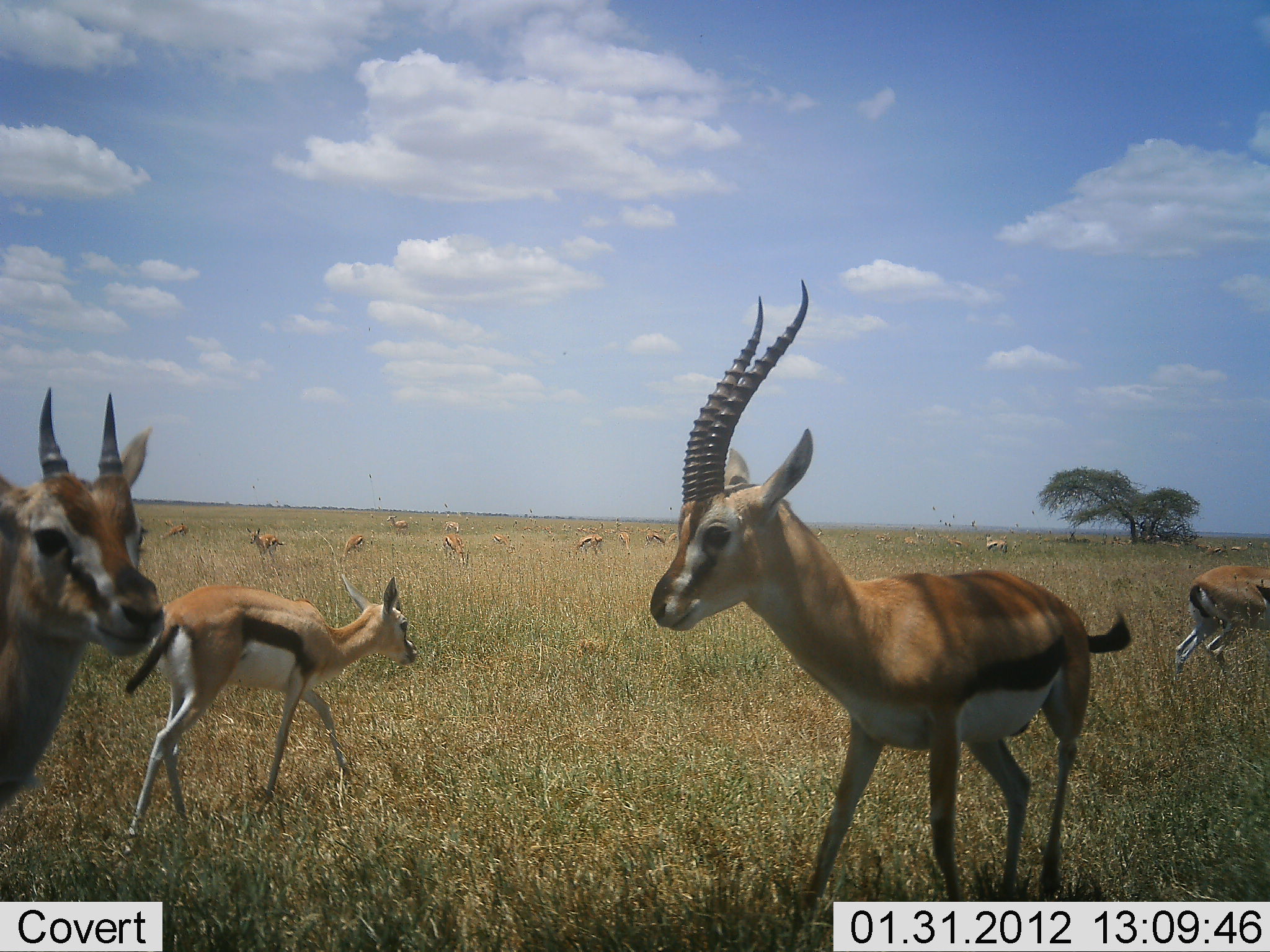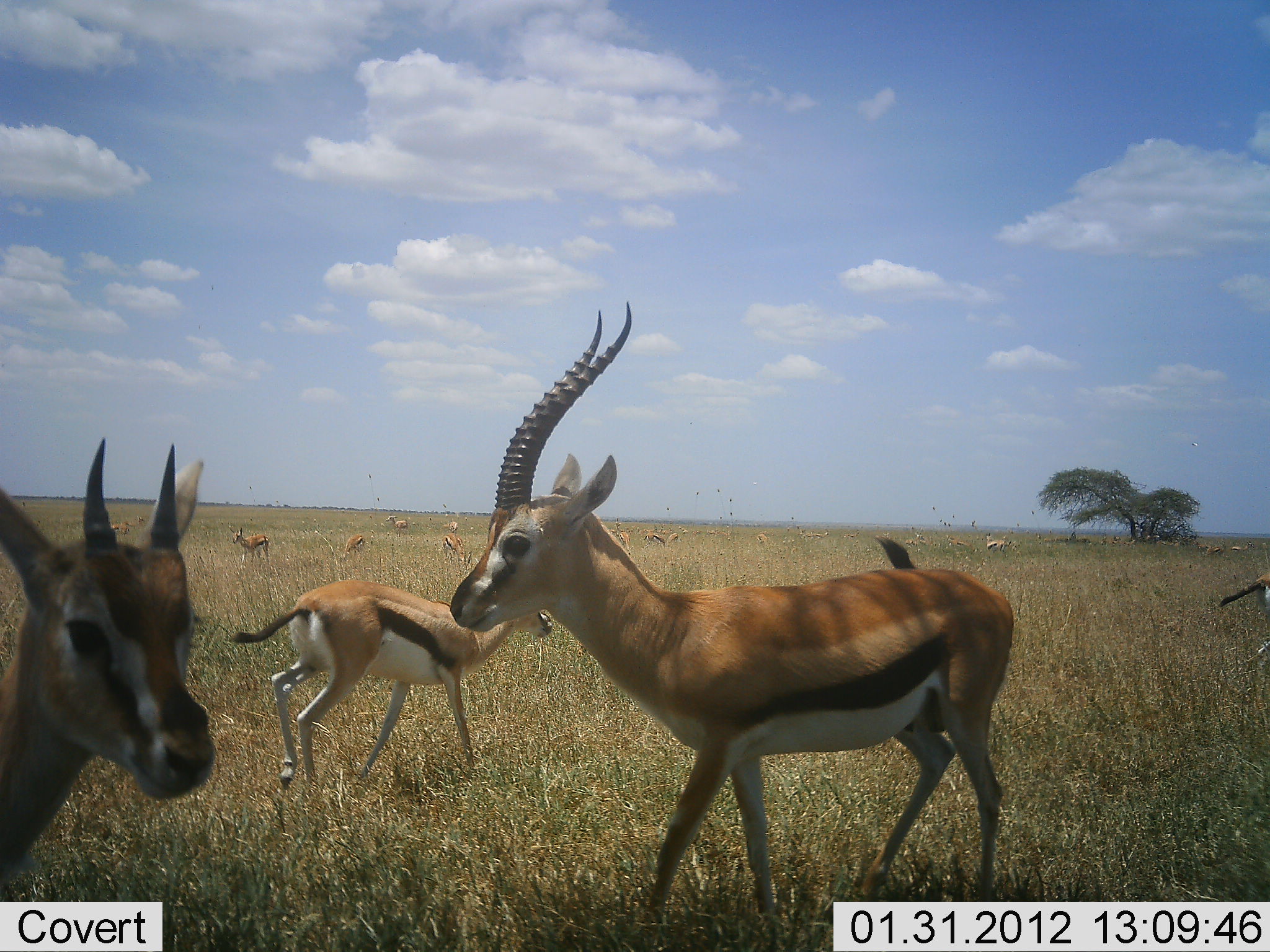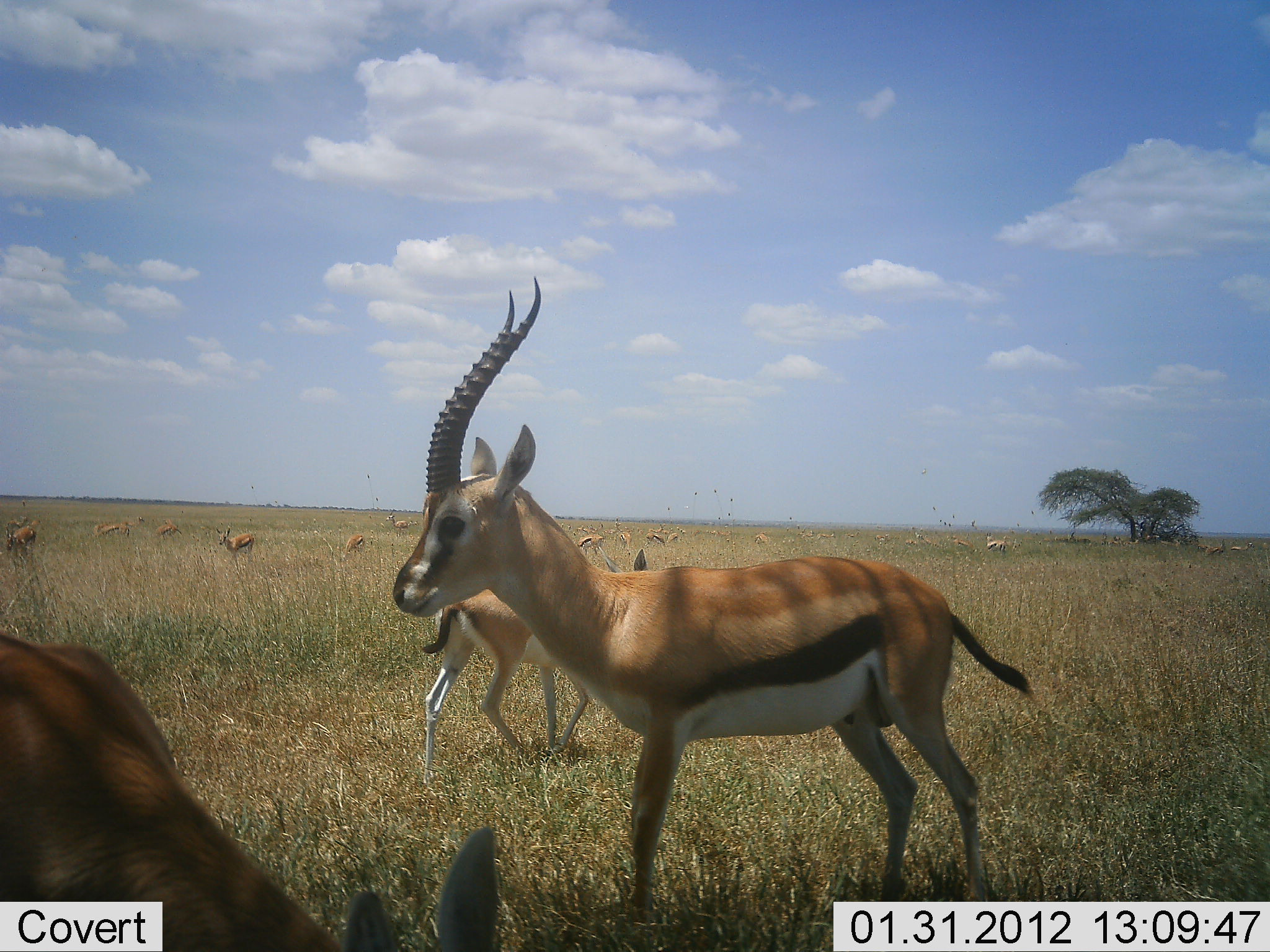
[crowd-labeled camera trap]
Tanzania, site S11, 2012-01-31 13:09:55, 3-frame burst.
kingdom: Animalia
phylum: Chordata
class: Mammalia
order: Artiodactyla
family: Bovidae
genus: Eudorcas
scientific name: Eudorcas thomsonii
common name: thomson's gazelle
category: gazellethomsons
Gazellethomsons (thomson's gazelle) (Eudorcas thomsonii), count 11-50. Behavior (volunteer vote fractions): standing 71%, resting 6%, moving 81%, interacting 6%. Young present (vote fraction): 19%. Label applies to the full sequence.